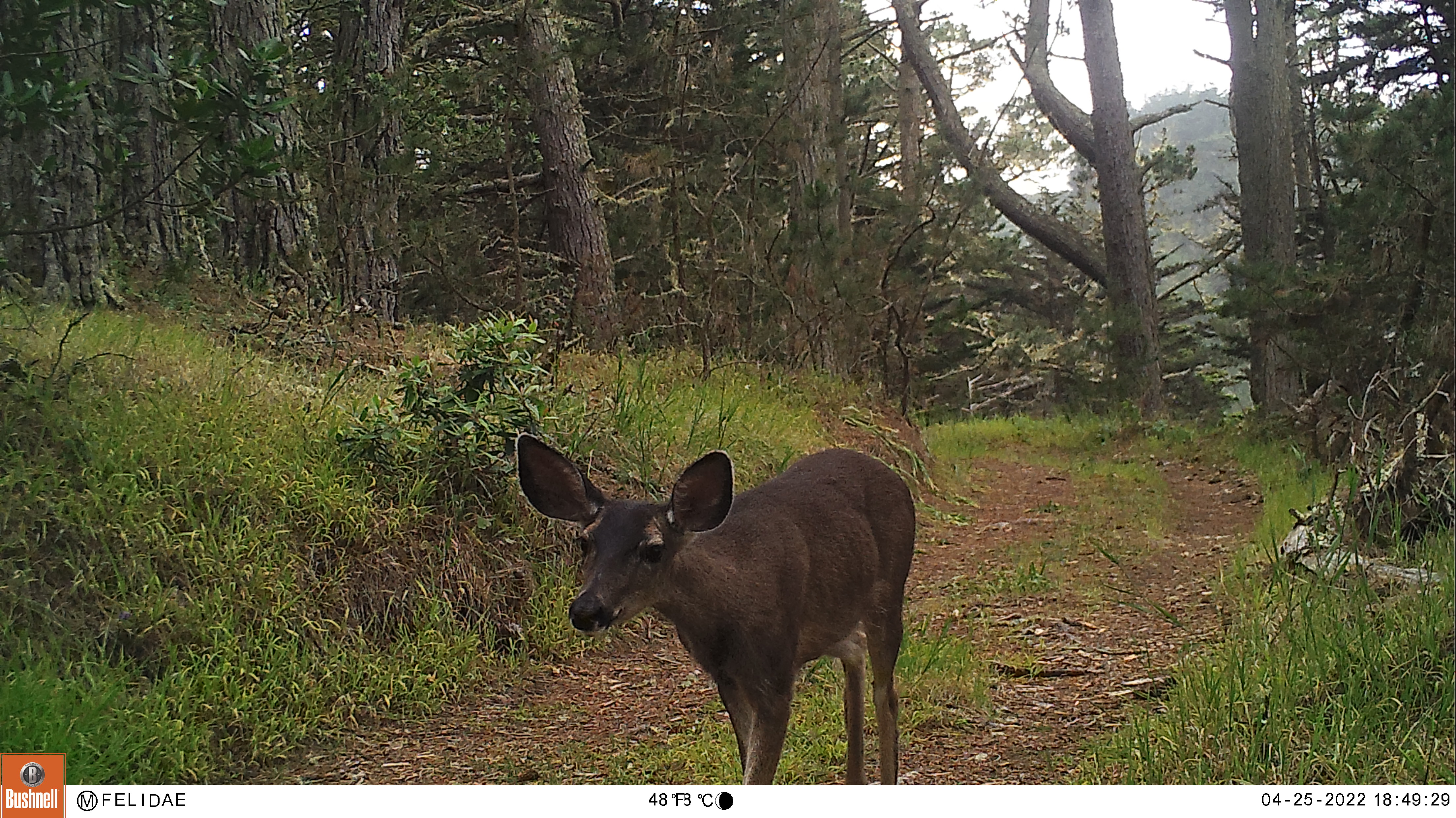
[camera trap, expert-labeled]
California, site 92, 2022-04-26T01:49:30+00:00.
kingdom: Animalia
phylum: Chordata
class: Mammalia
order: Artiodactyla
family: Cervidae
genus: Odocoileus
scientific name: Odocoileus hemionus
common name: mule deer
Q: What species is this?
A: Mule deer (Odocoileus hemionus).